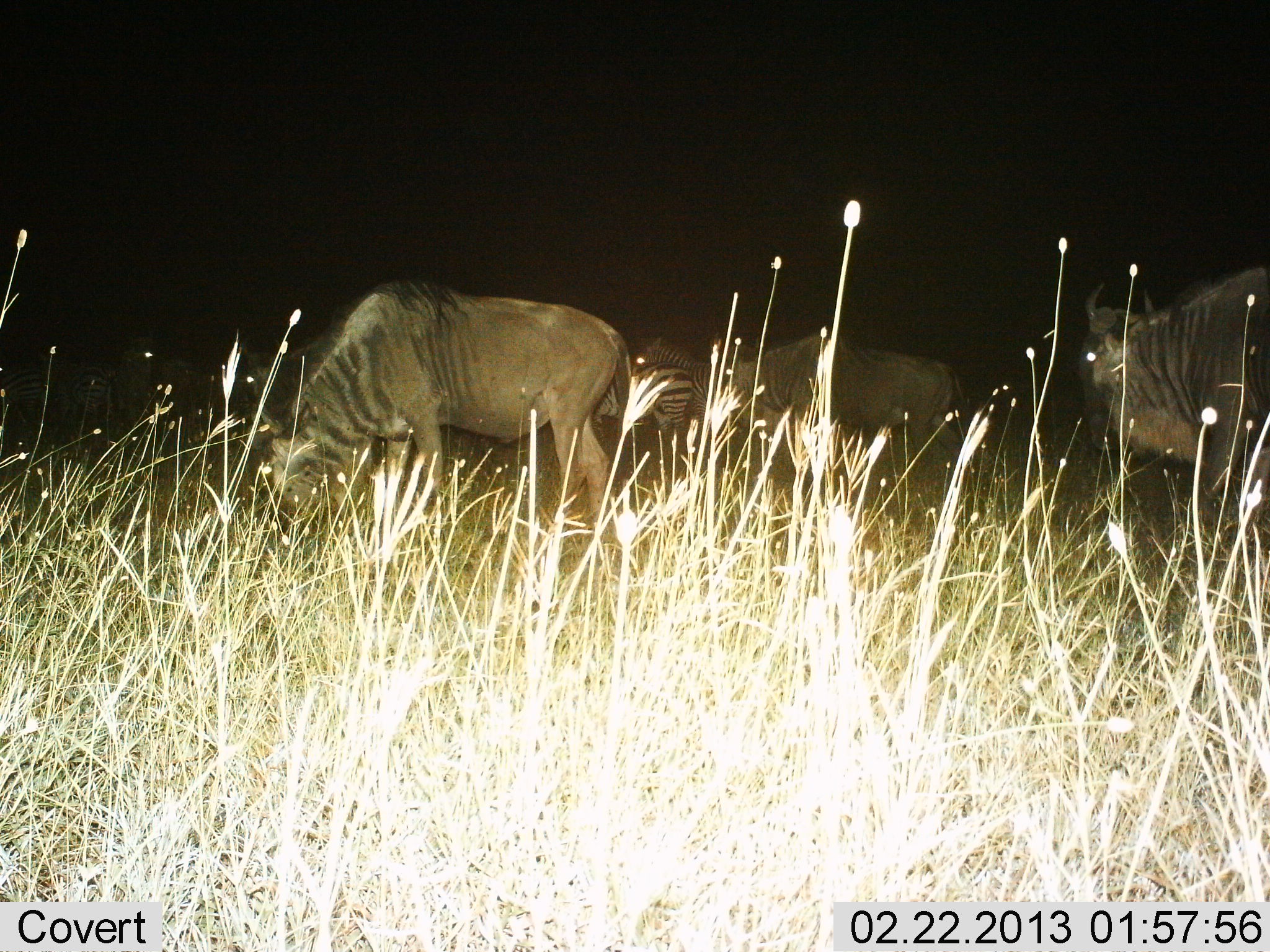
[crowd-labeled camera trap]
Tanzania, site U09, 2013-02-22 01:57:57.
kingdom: Animalia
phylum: Chordata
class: Mammalia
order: Artiodactyla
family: Bovidae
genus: Connochaetes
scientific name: Connochaetes taurinus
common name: blue wildebeest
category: wildebeest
Wildebeest (blue wildebeest) (Connochaetes taurinus), count 3. Behavior (volunteer vote fractions): standing 52%, resting 0%, moving 19%, interacting 0%. Young present (vote fraction): 0%. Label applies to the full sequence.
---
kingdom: Animalia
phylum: Chordata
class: Mammalia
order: Perissodactyla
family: Equidae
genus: Equus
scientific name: Equus quagga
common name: plains zebra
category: zebra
Zebra (plains zebra) (Equus quagga), count 2. Behavior (volunteer vote fractions): standing 82%, resting 0%, moving 12%, interacting 0%. Young present (vote fraction): 0%. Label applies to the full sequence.